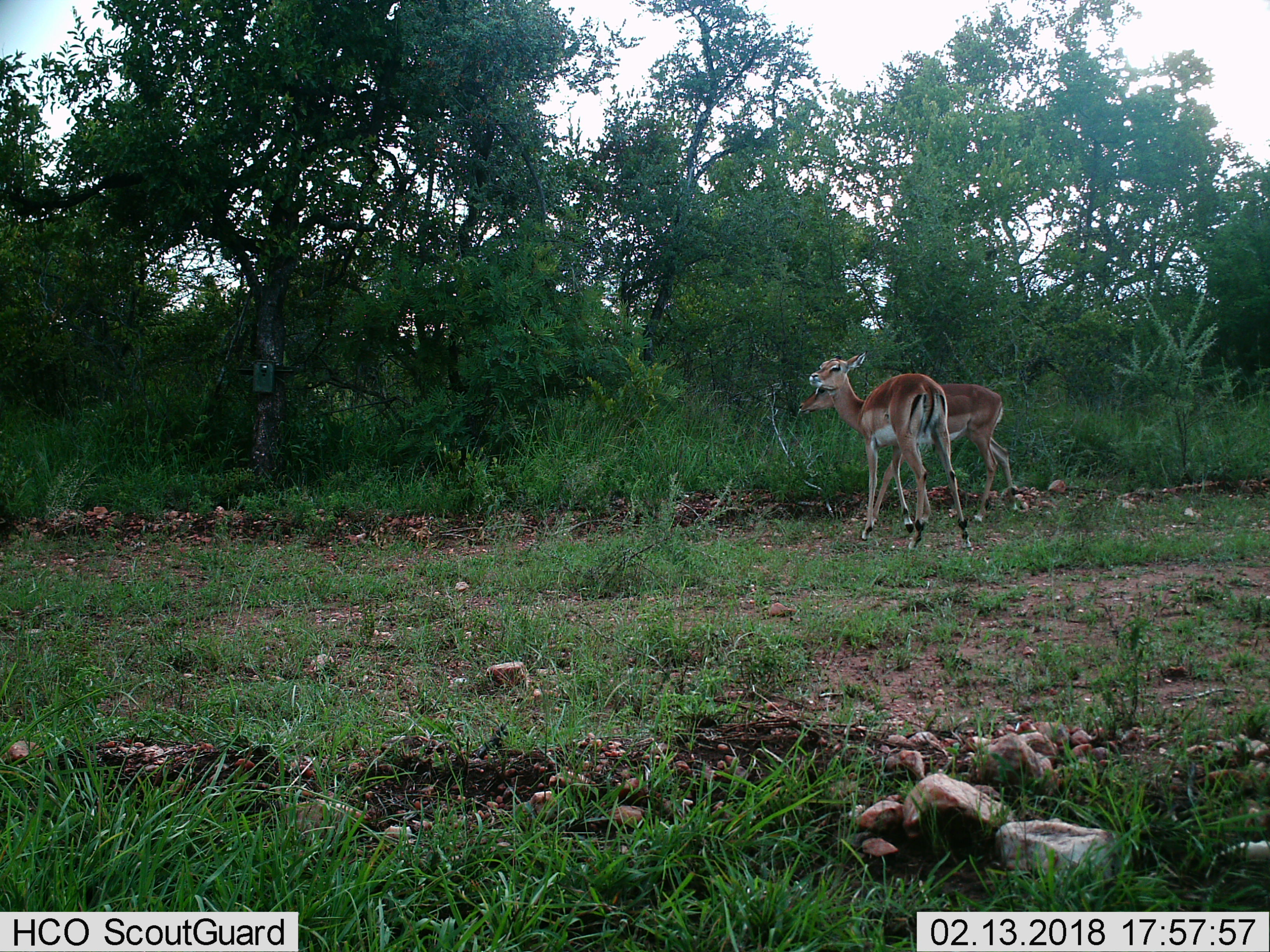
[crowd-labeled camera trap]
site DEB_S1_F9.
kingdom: Animalia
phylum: Chordata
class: Mammalia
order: Artiodactyla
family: Bovidae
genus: Aepyceros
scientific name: Aepyceros melampus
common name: impala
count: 2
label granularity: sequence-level